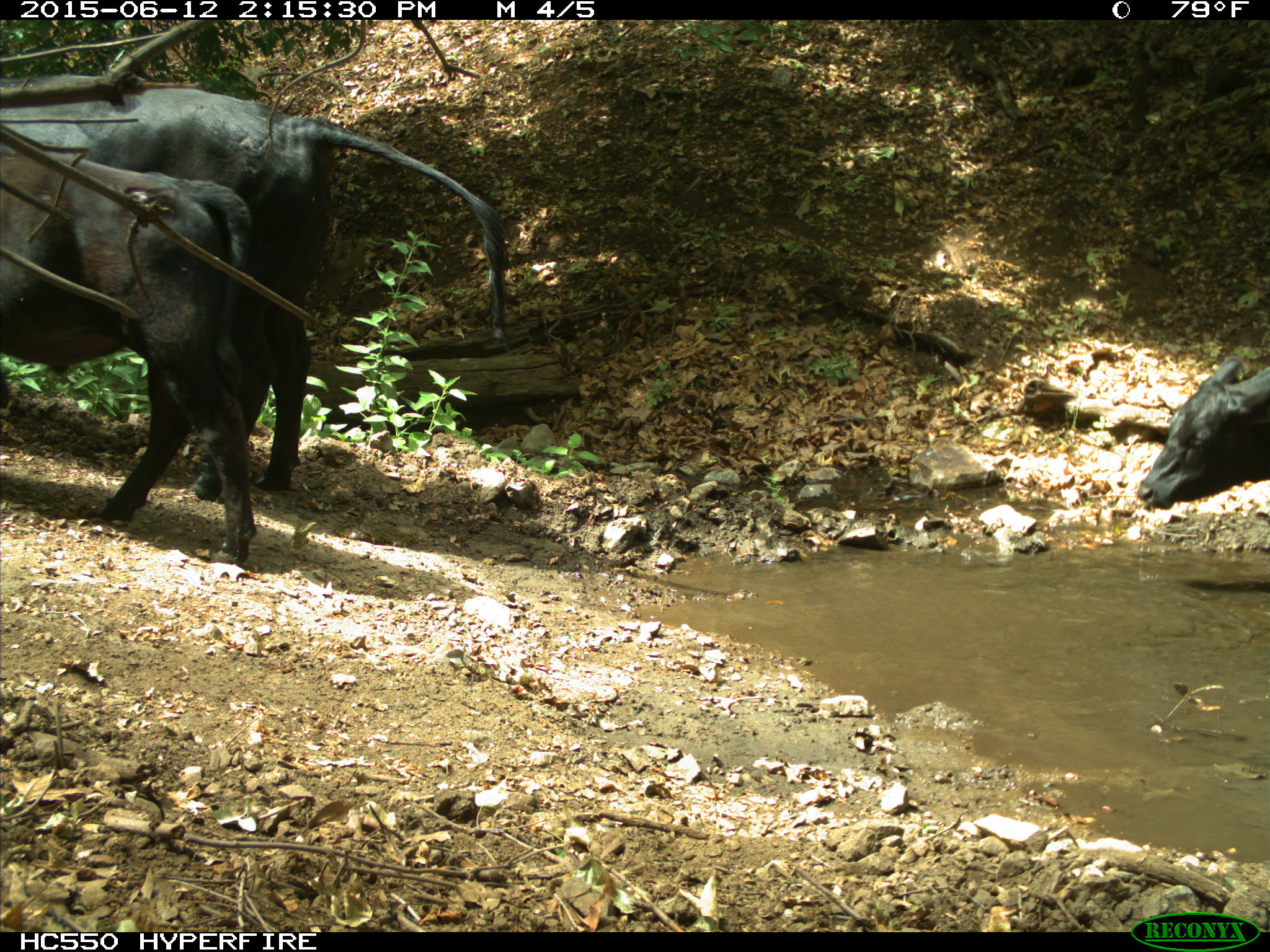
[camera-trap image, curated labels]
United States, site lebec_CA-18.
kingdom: Animalia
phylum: Chordata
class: Mammalia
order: Artiodactyla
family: Bovidae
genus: Bos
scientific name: Bos taurus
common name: domestic cow